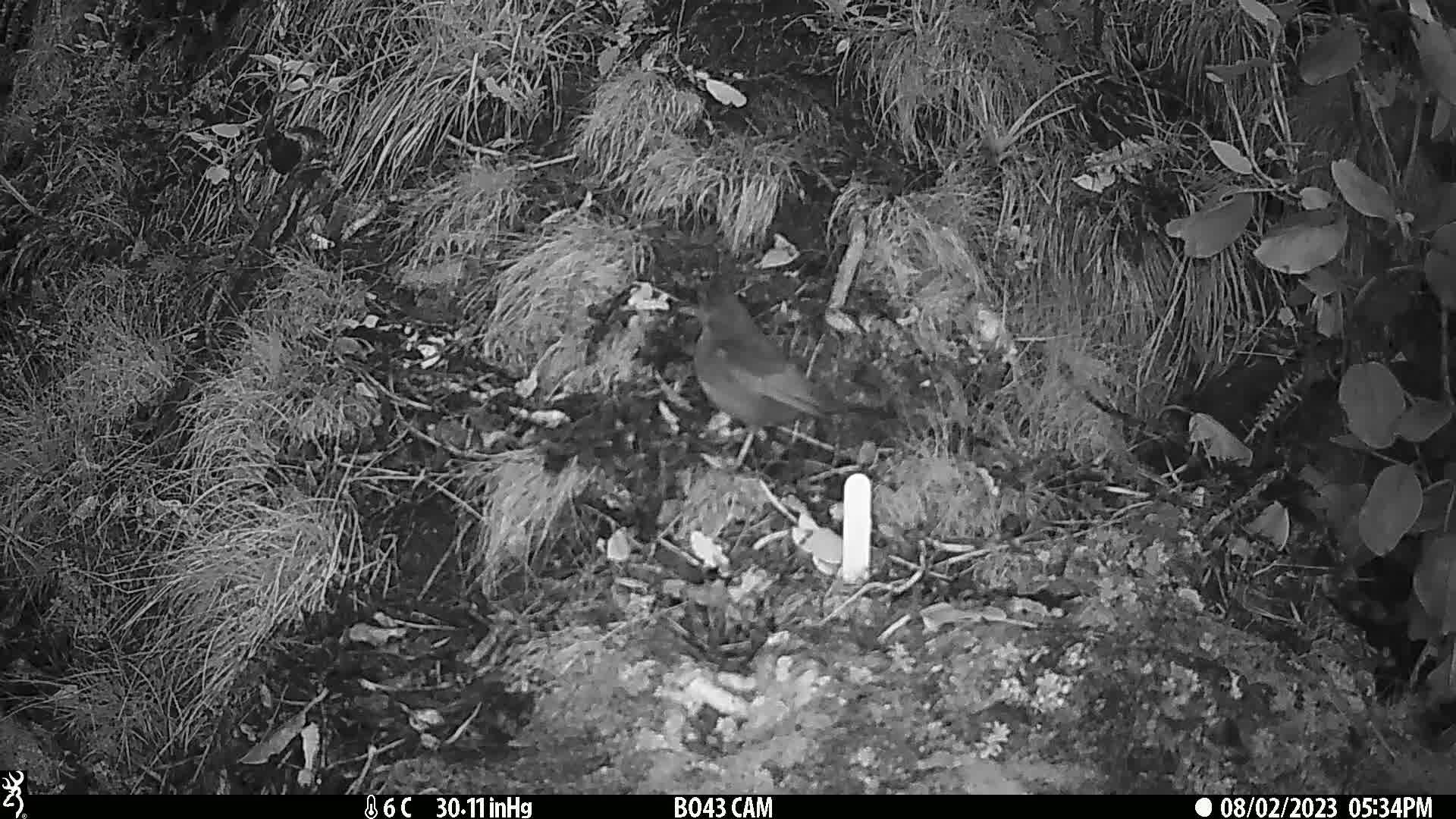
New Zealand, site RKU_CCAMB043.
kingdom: Animalia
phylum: Chordata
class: Aves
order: Passeriformes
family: Turdidae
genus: Turdus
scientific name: Turdus merula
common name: eurasian blackbird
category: blackbird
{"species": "blackbird (eurasian blackbird) (Turdus merula)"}